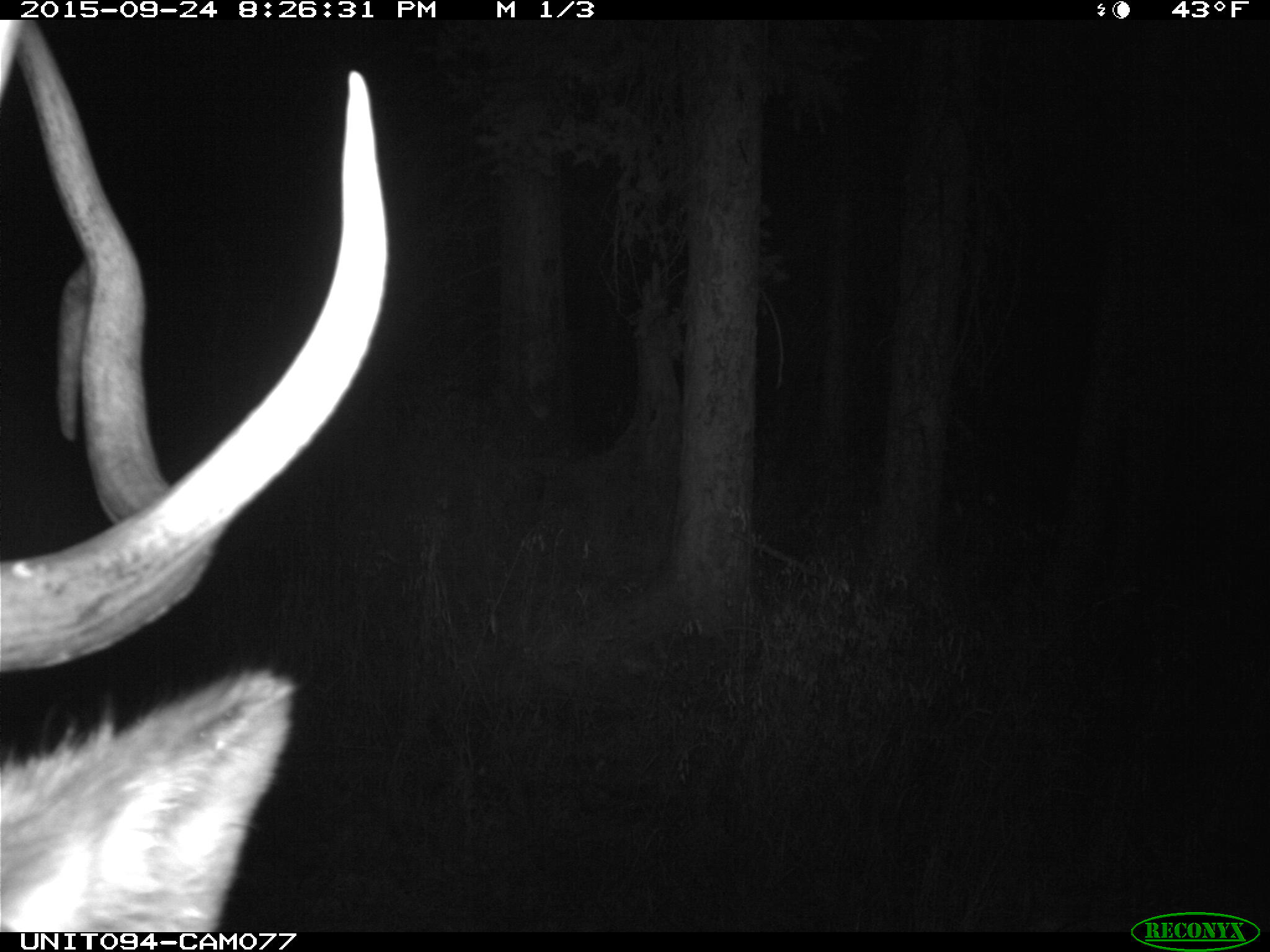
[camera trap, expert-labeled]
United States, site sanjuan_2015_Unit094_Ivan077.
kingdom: Animalia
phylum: Chordata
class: Mammalia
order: Artiodactyla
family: Cervidae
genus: Cervus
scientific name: Cervus elaphus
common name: red deer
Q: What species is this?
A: Cervus elaphus (red deer).